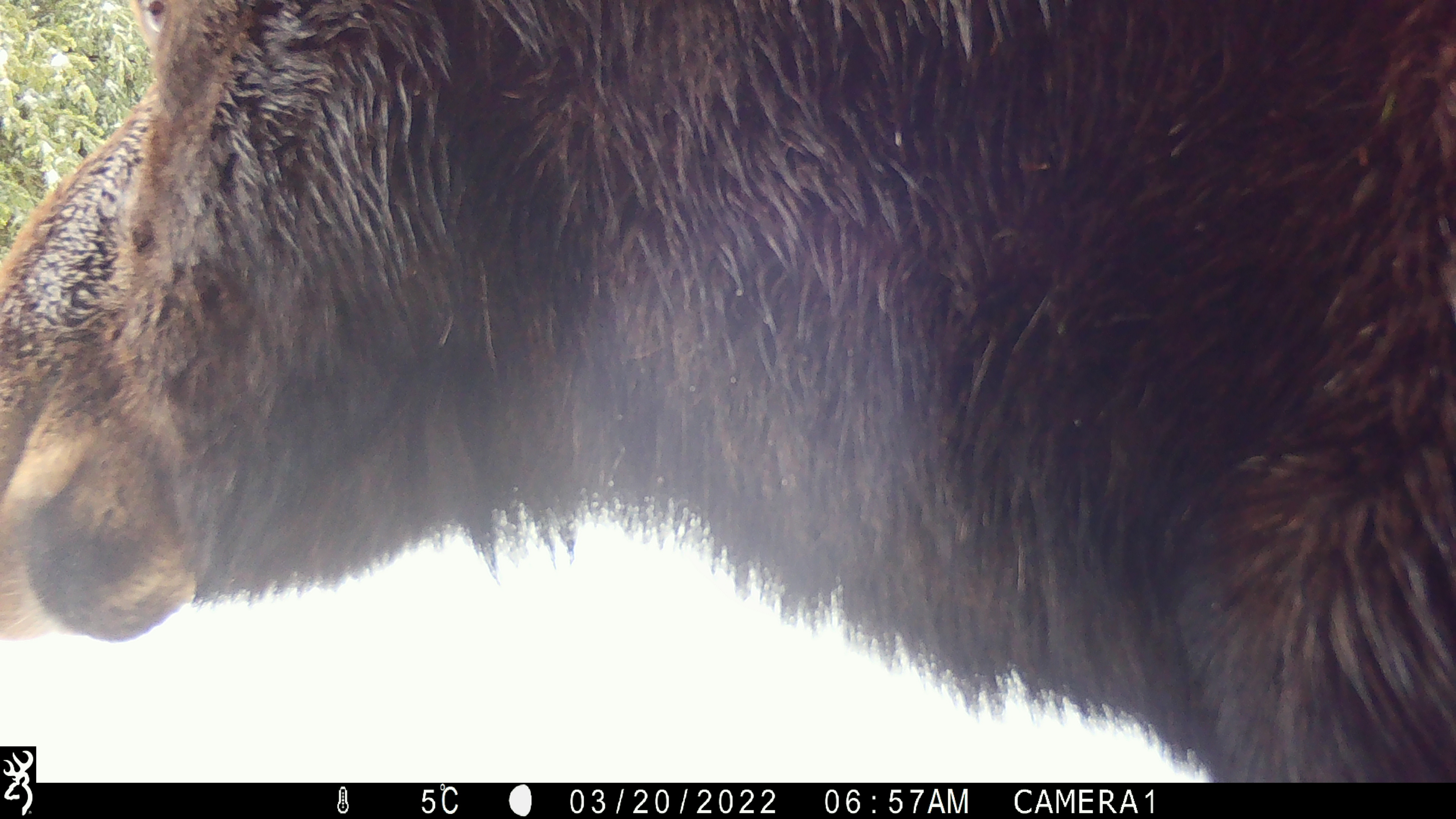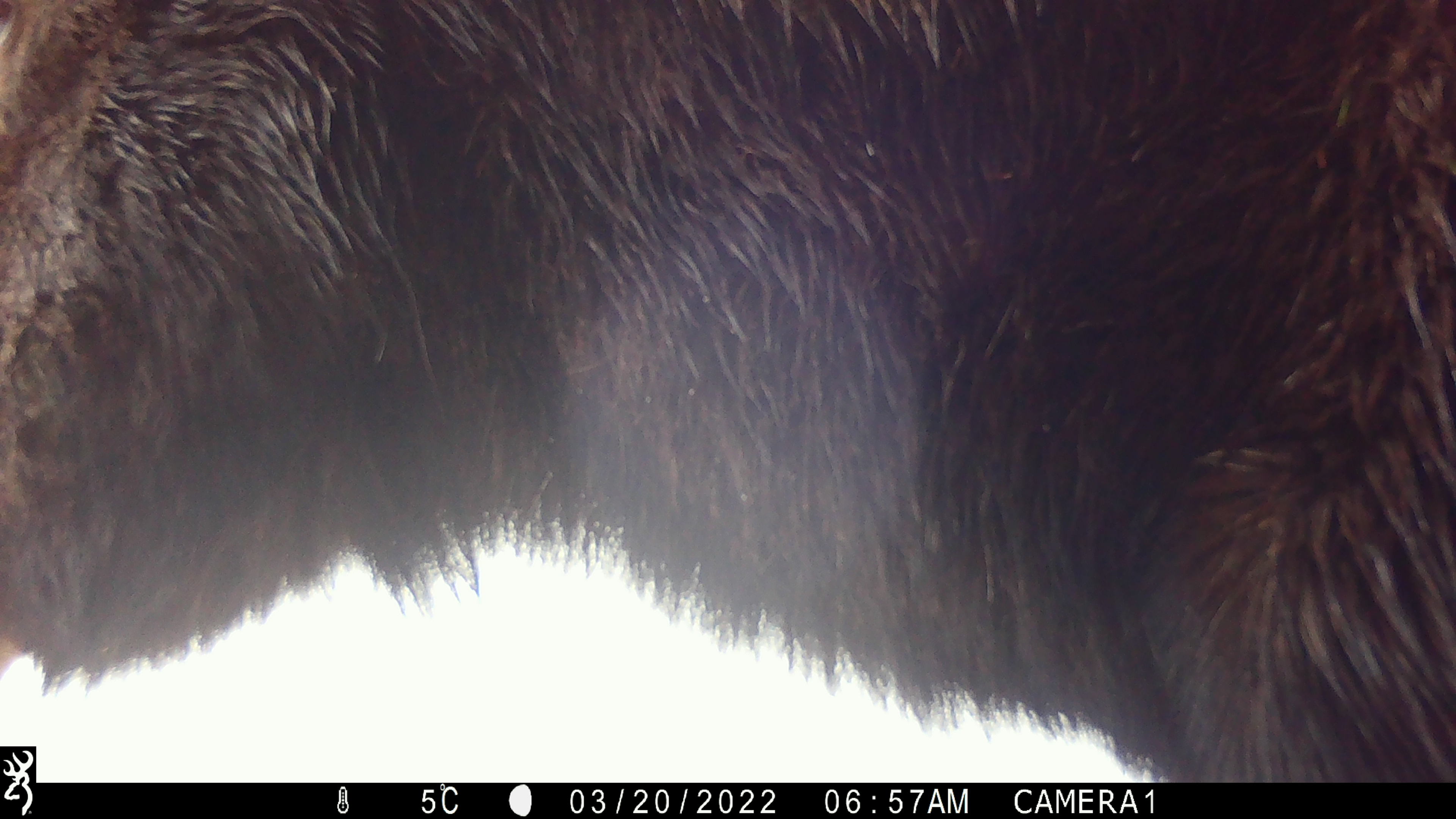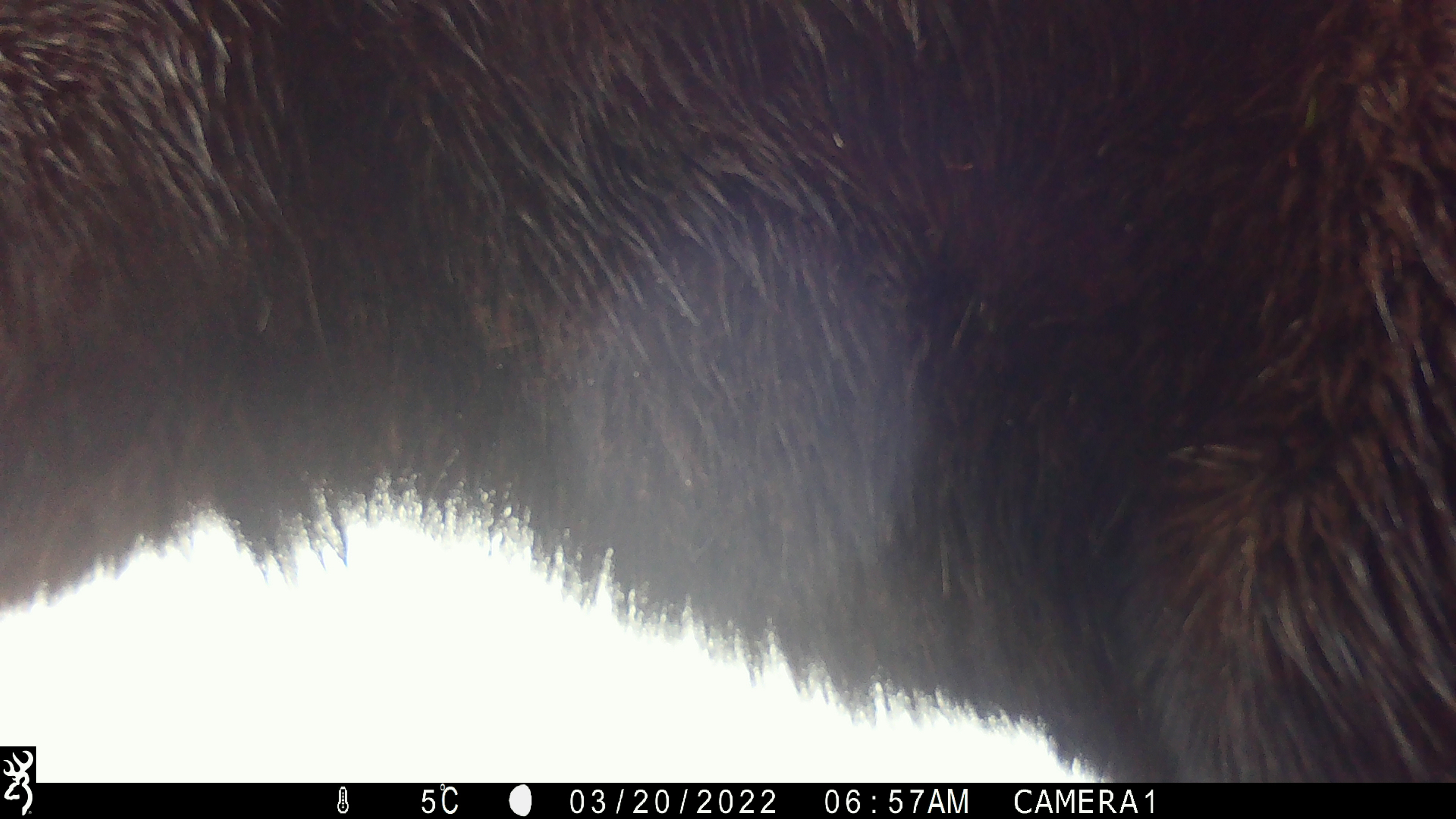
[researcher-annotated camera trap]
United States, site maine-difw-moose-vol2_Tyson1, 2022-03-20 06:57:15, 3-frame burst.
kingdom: Animalia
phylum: Chordata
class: Mammalia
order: Artiodactyla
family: Cervidae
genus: Alces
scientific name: Alces alces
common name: moose